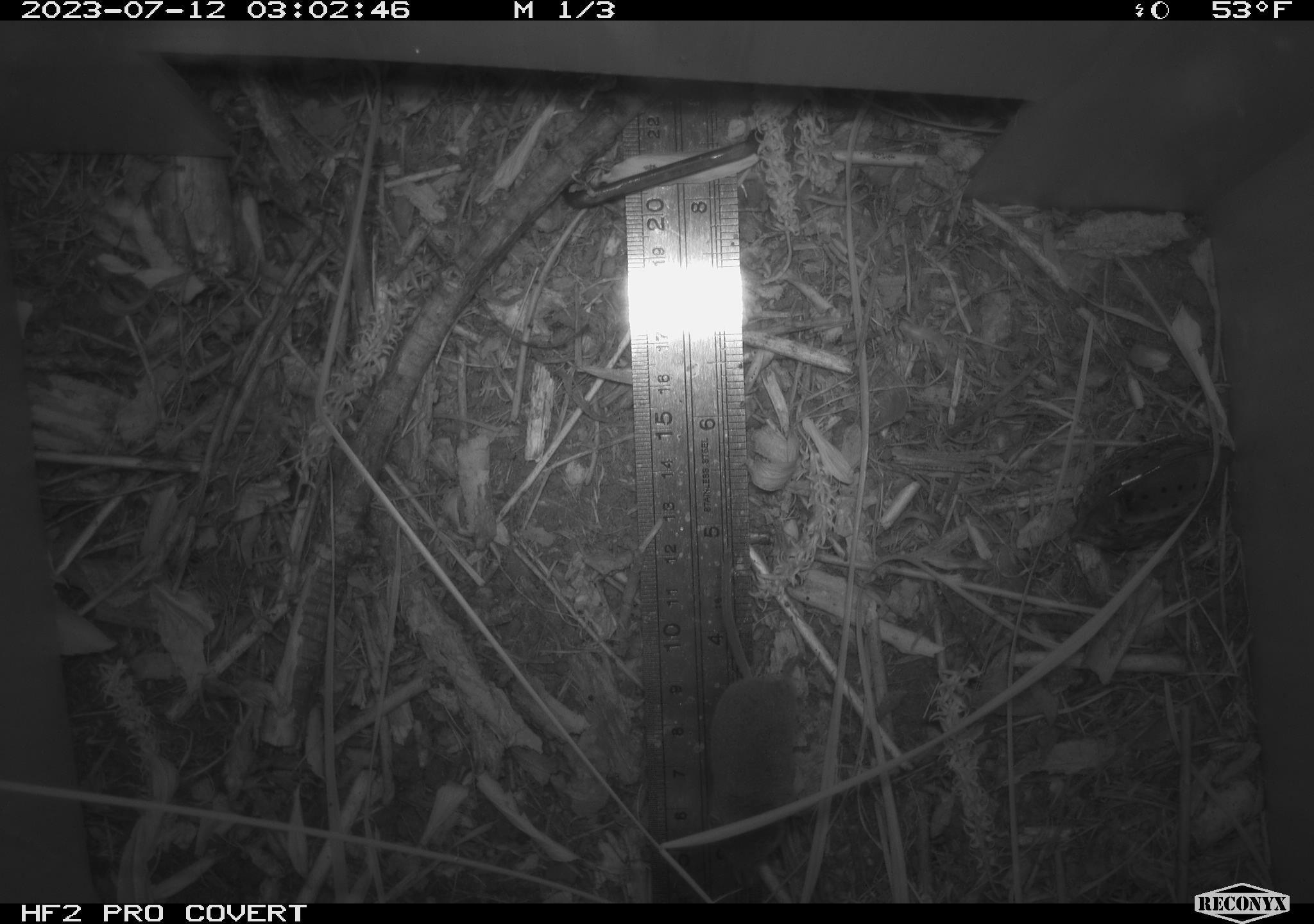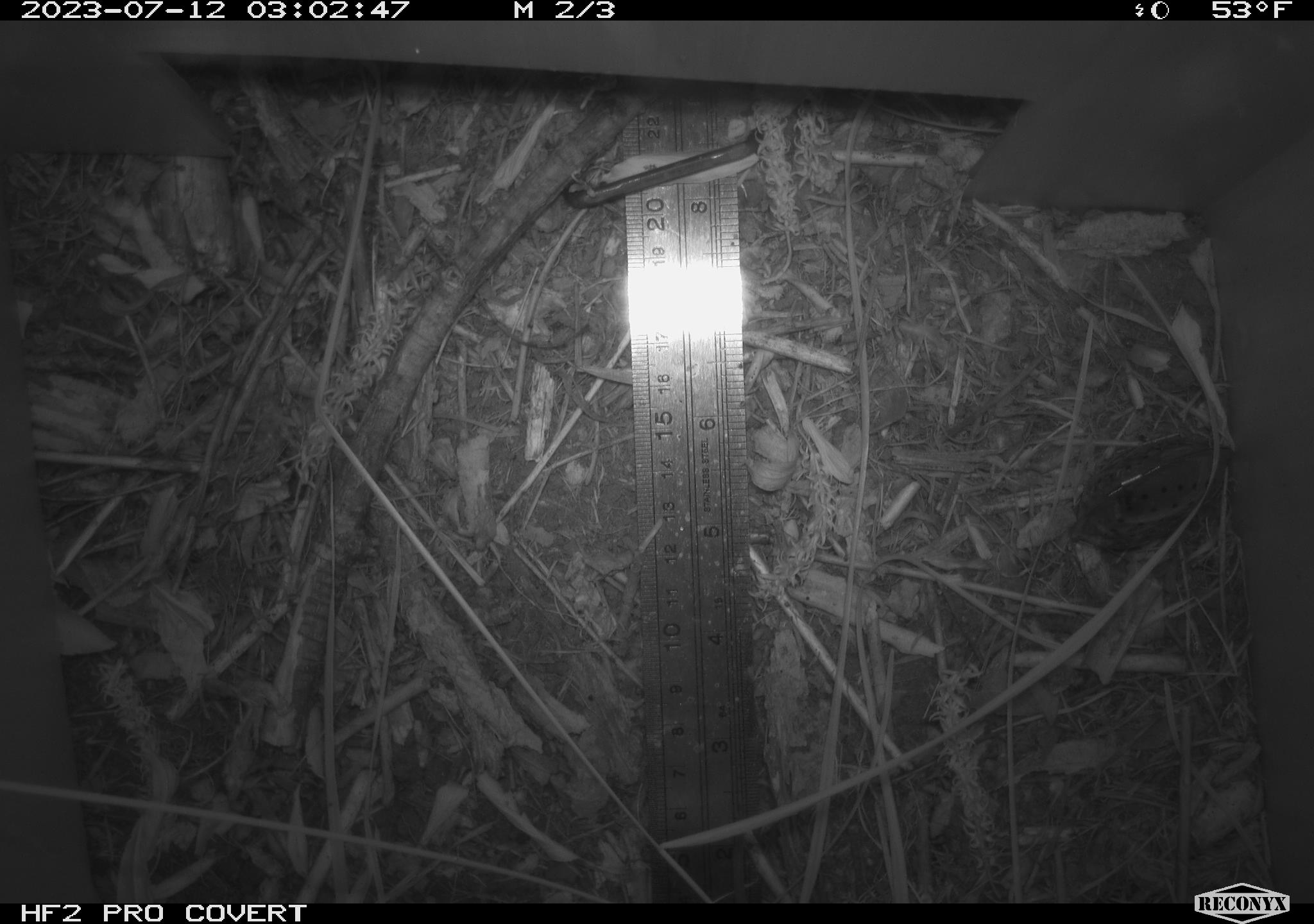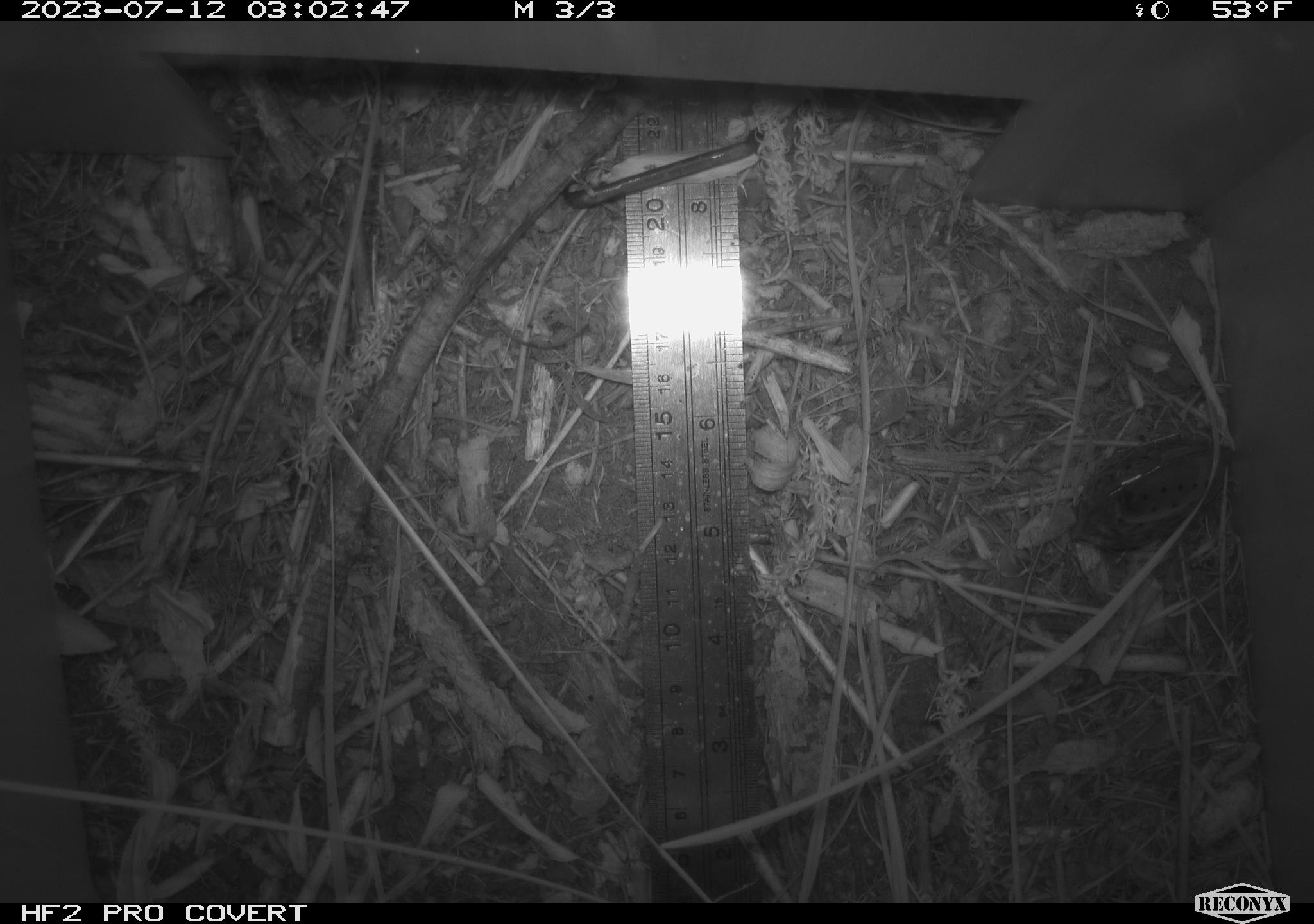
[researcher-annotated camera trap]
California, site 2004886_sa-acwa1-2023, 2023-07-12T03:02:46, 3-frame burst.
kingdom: Animalia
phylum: Chordata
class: Mammalia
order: Eulipotyphla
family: Soricidae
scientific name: Soricidae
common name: shrews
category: soricidae family